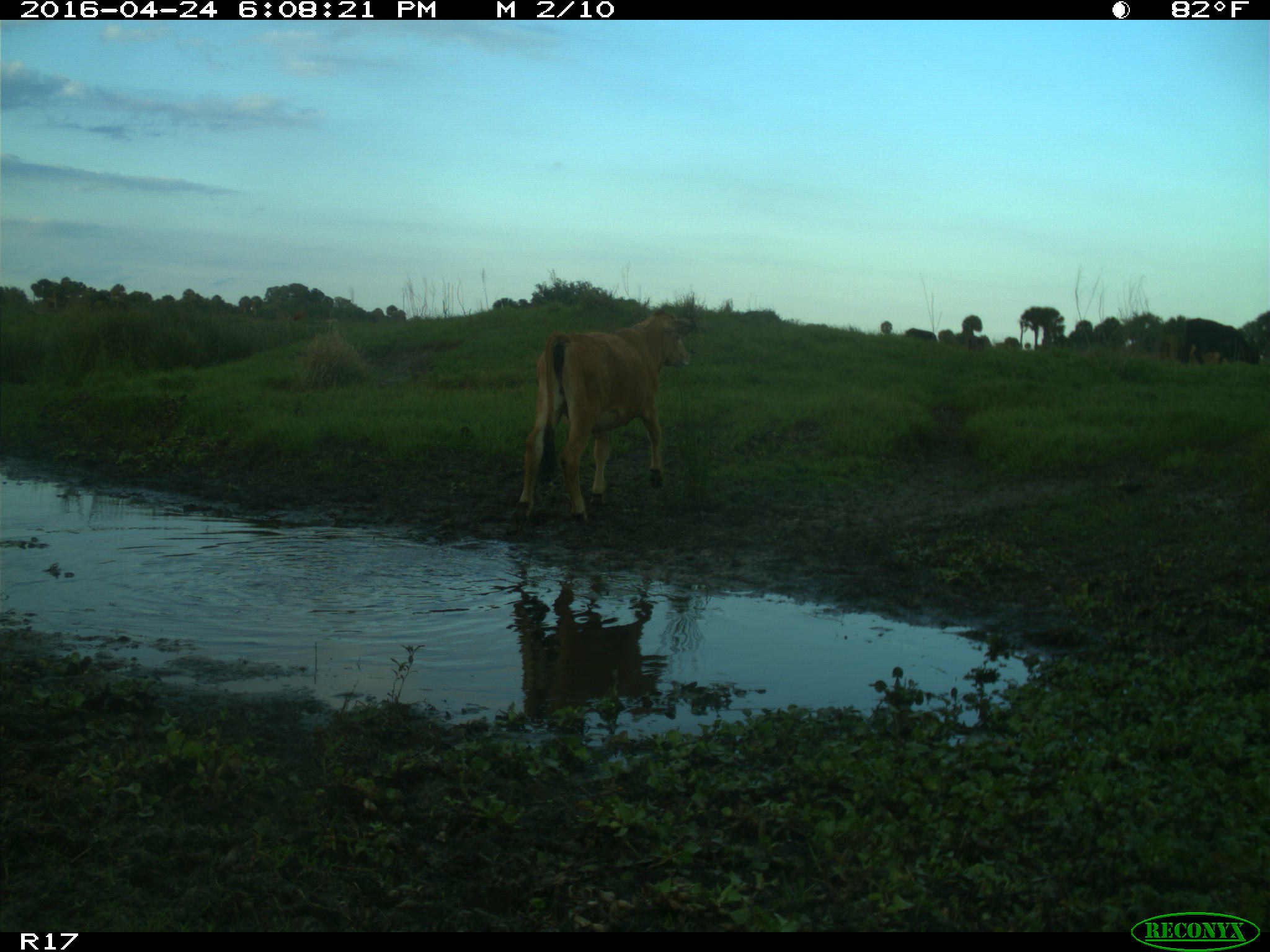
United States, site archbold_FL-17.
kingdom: Animalia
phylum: Chordata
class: Mammalia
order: Artiodactyla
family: Bovidae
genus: Bos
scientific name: Bos taurus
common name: domestic cow